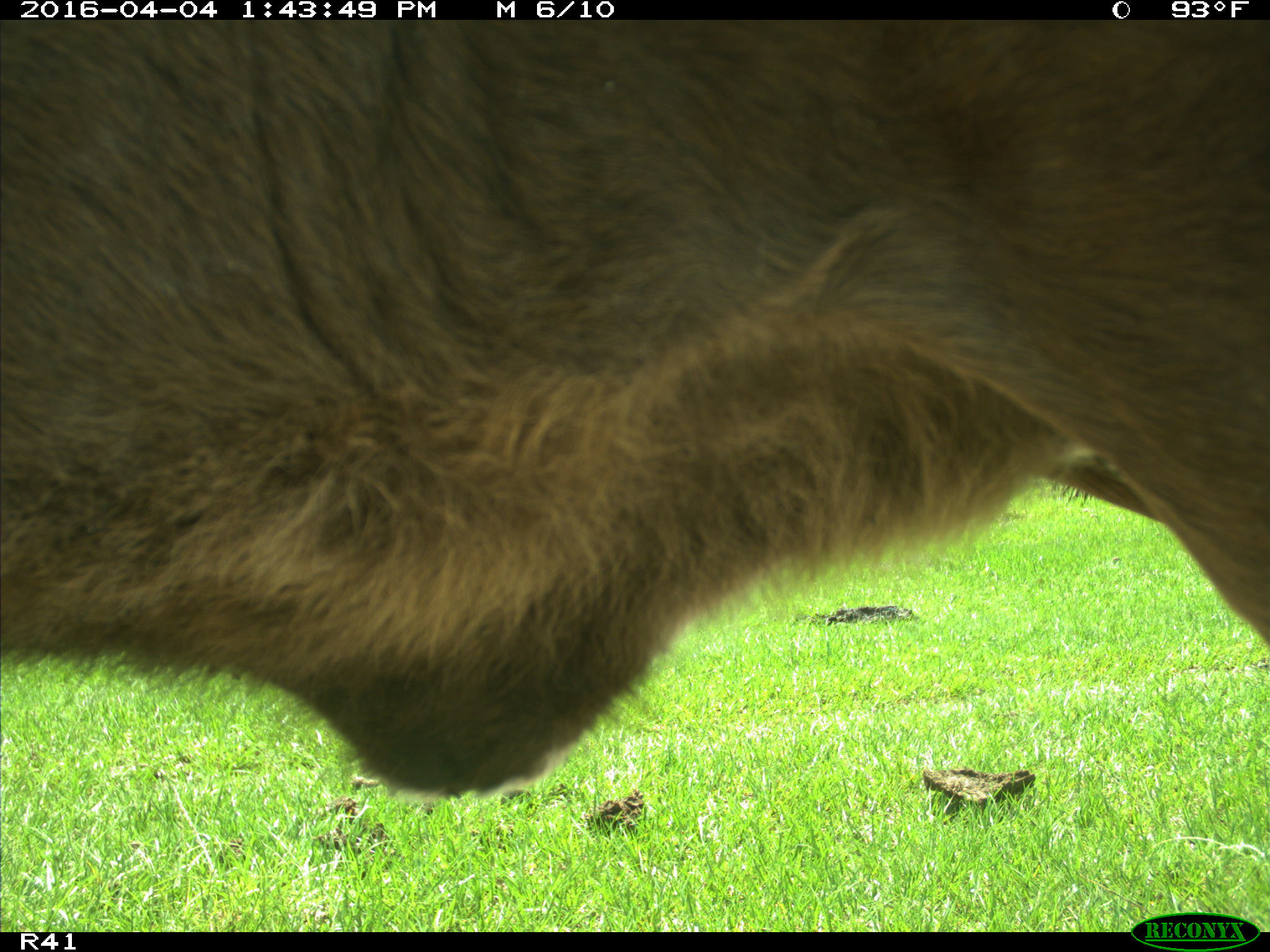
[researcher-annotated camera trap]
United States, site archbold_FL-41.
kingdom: Animalia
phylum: Chordata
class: Mammalia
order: Artiodactyla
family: Bovidae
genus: Bos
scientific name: Bos taurus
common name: domestic cow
Bos taurus (domestic cow).